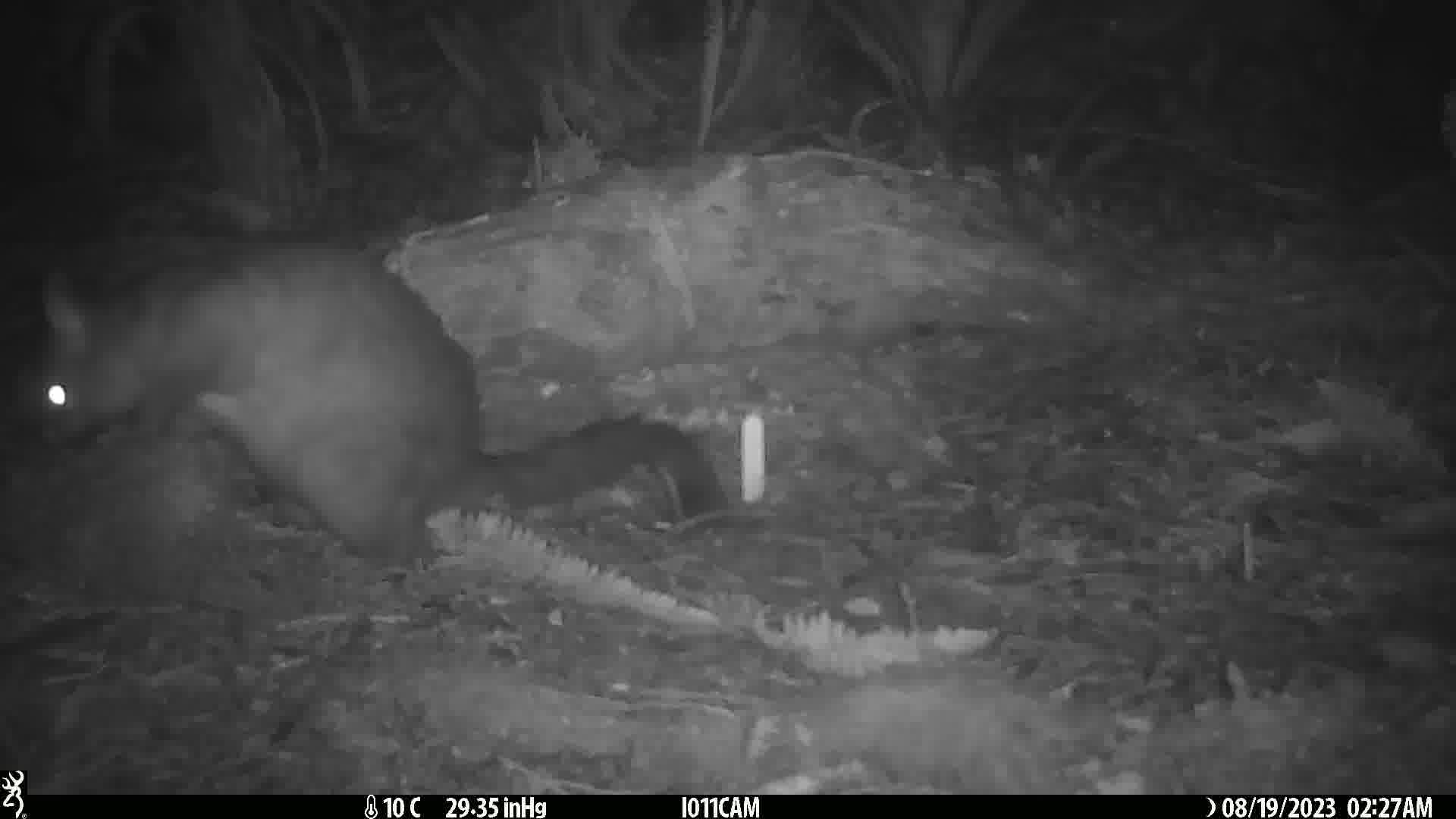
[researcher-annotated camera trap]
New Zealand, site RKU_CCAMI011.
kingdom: Animalia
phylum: Chordata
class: Mammalia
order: Diprotodontia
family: Phalangeridae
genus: Trichosurus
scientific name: Trichosurus vulpecula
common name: common brushtail possum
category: possum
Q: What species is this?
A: Possum (common brushtail possum) (Trichosurus vulpecula).